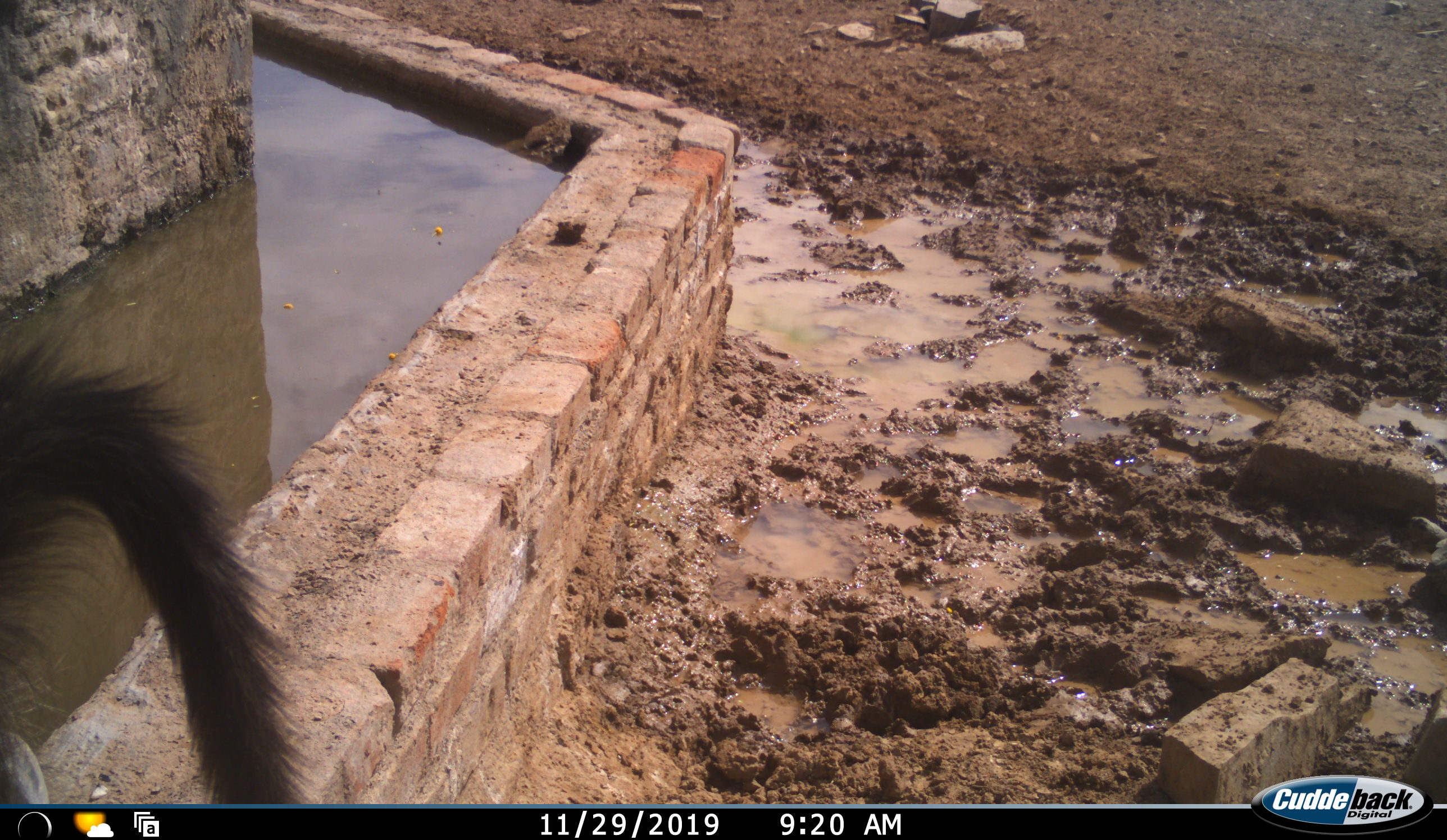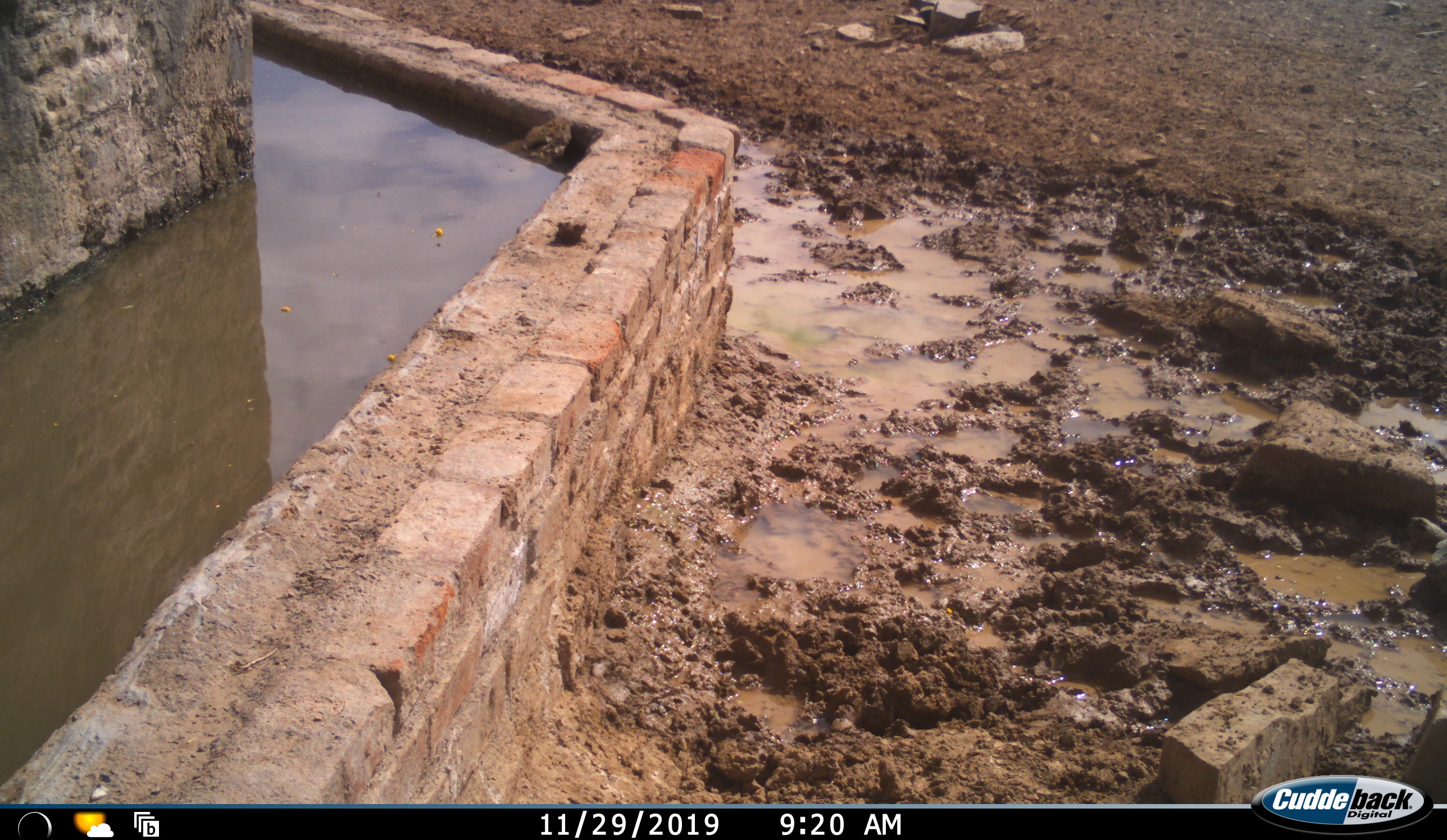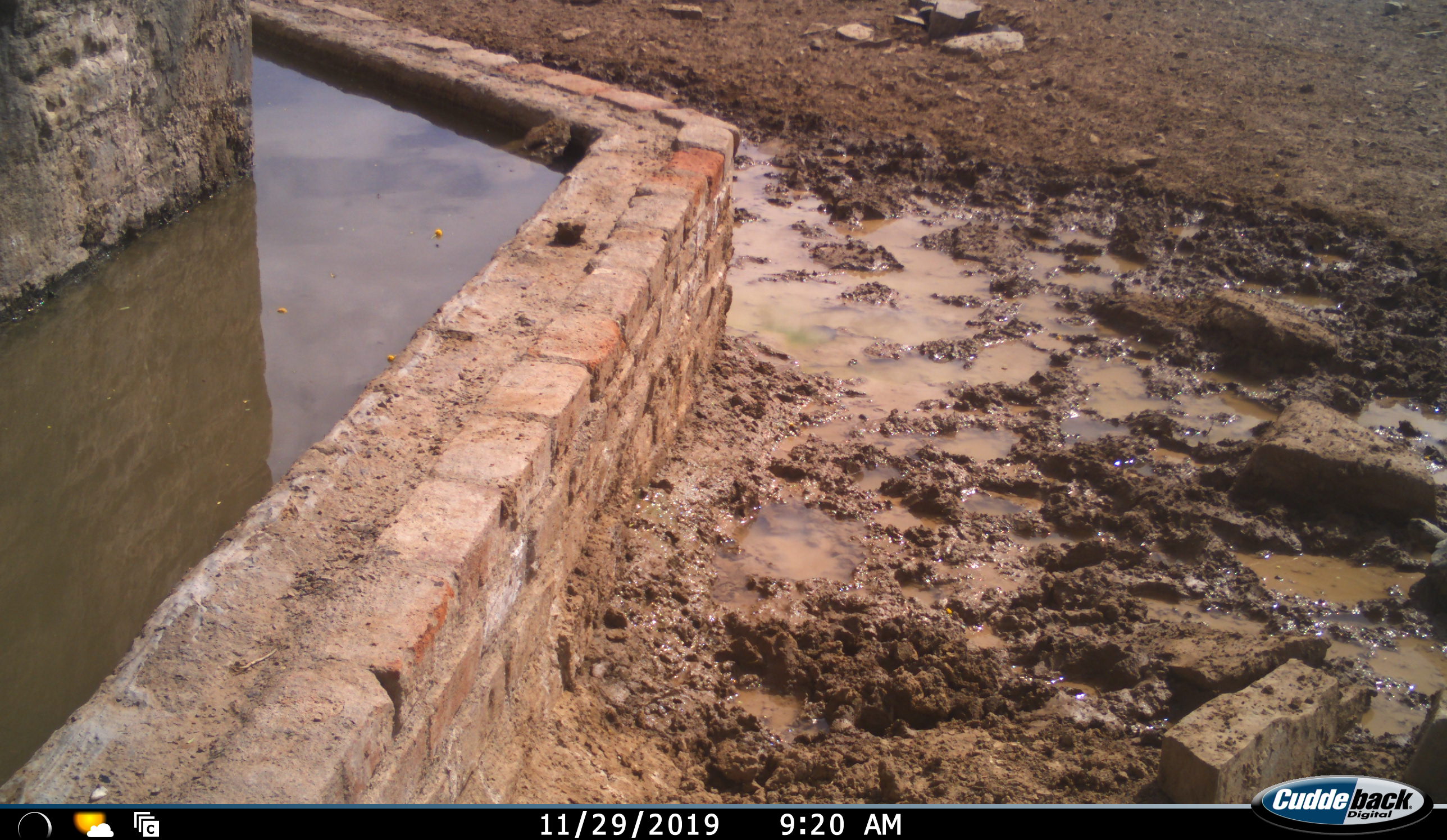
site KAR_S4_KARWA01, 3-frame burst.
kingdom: Animalia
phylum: Chordata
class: Mammalia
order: Primates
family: Cercopithecidae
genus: Papio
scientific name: Papio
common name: baboon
Baboon (Papio), count 1. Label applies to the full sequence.